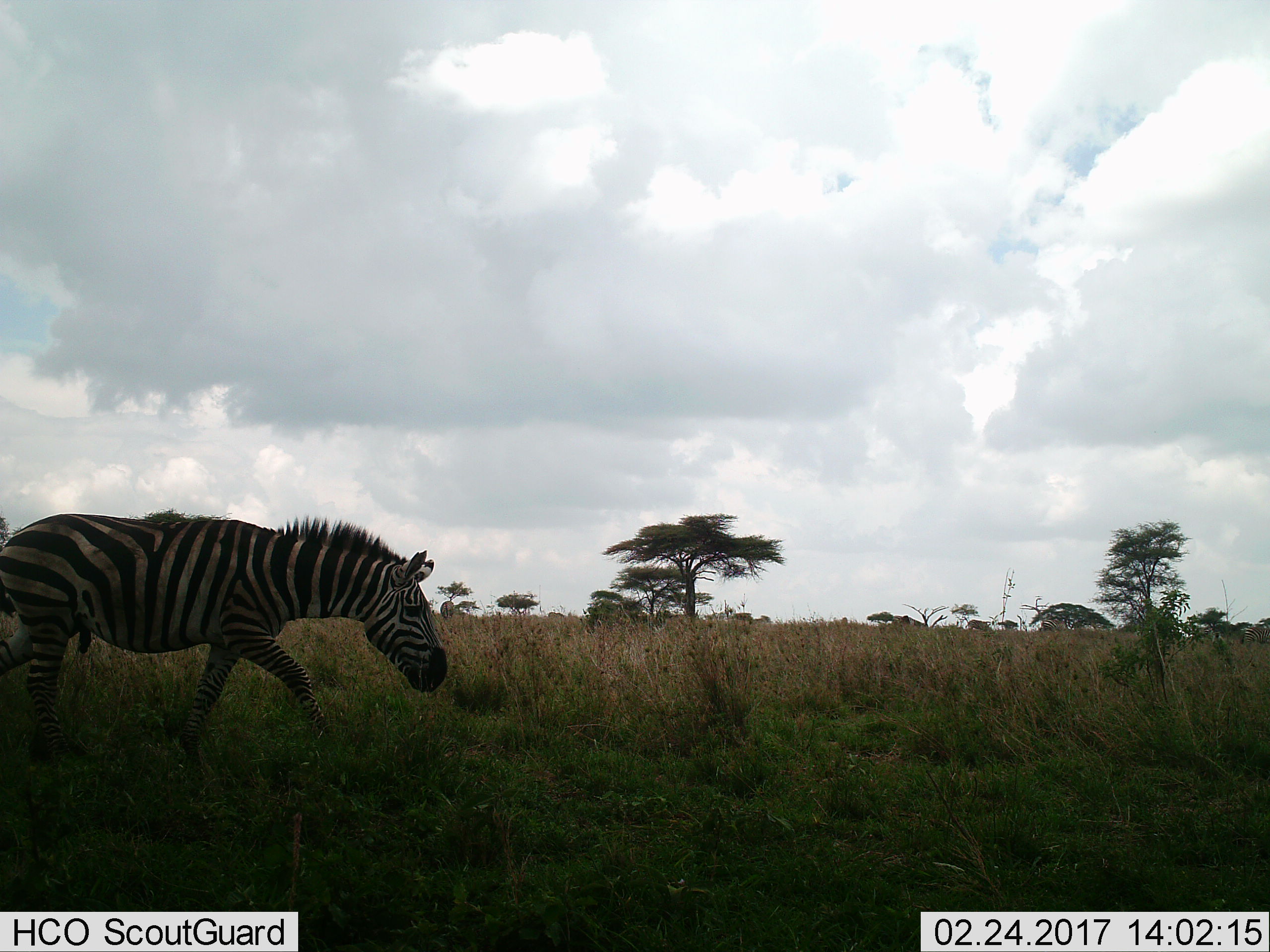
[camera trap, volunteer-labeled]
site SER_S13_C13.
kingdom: Animalia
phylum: Chordata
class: Mammalia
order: Perissodactyla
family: Equidae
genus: Equus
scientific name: Equus quagga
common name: plains zebra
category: zebraplains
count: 1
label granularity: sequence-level